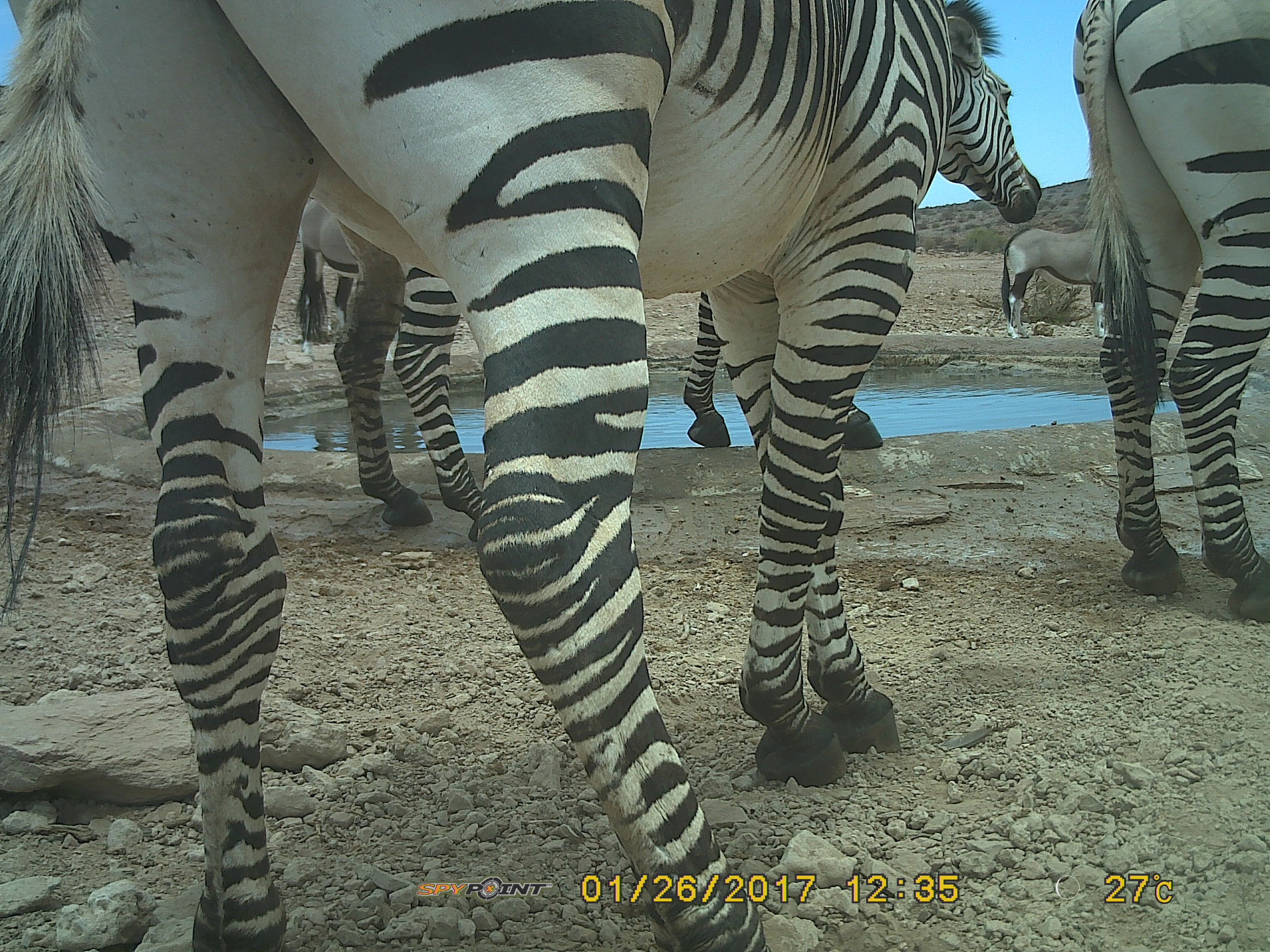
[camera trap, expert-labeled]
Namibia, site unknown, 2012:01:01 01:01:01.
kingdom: Animalia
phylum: Chordata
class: Mammalia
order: Perissodactyla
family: Equidae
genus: Equus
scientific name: Equus zebra hartmannae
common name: hartmann's mountain zebra